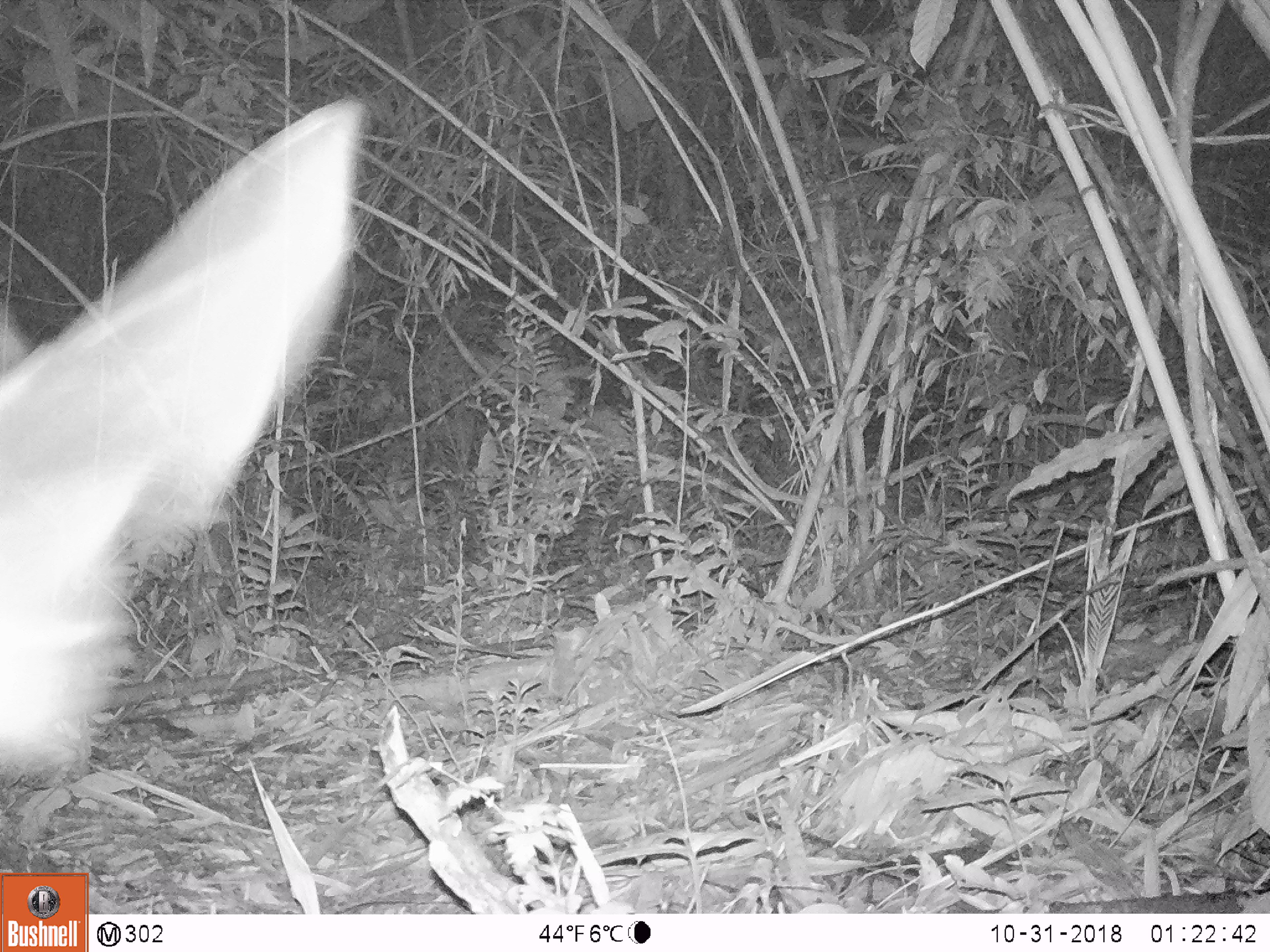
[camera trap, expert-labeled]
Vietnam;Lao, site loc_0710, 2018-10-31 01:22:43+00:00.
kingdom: Animalia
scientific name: Animalia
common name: animal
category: unidentified animal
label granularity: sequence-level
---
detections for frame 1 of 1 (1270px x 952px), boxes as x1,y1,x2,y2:
unidentified animal: 0,97,362,776